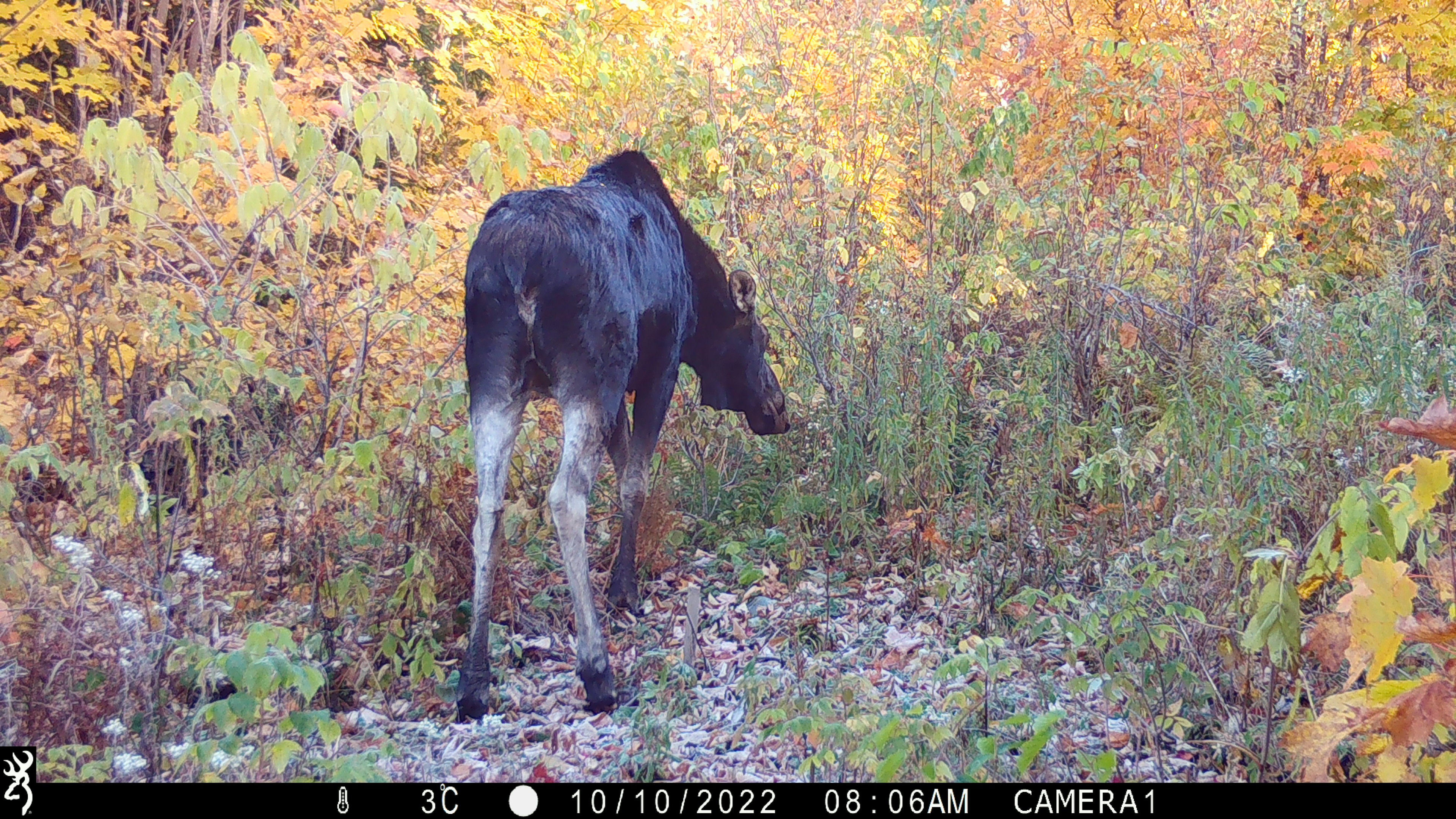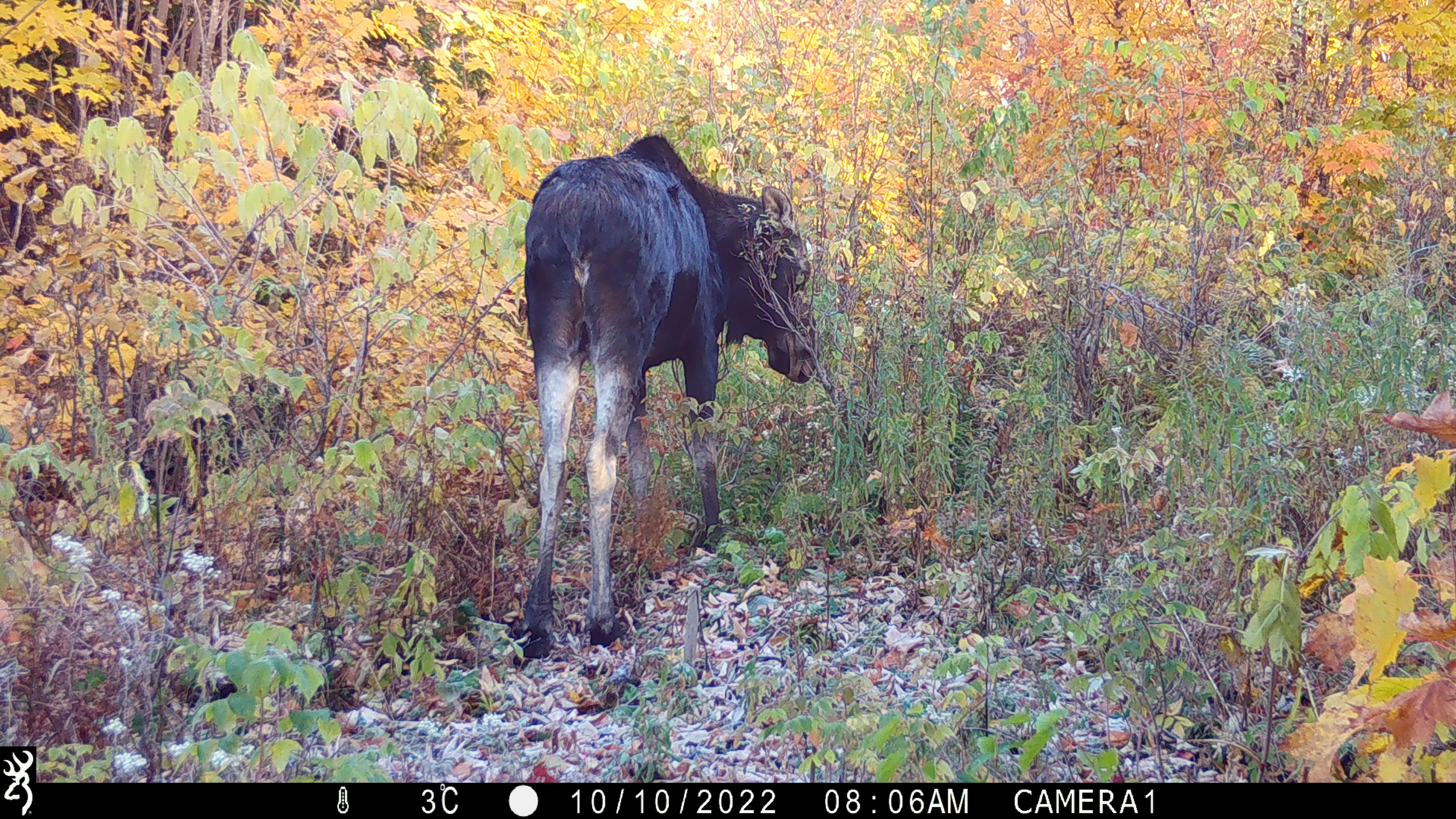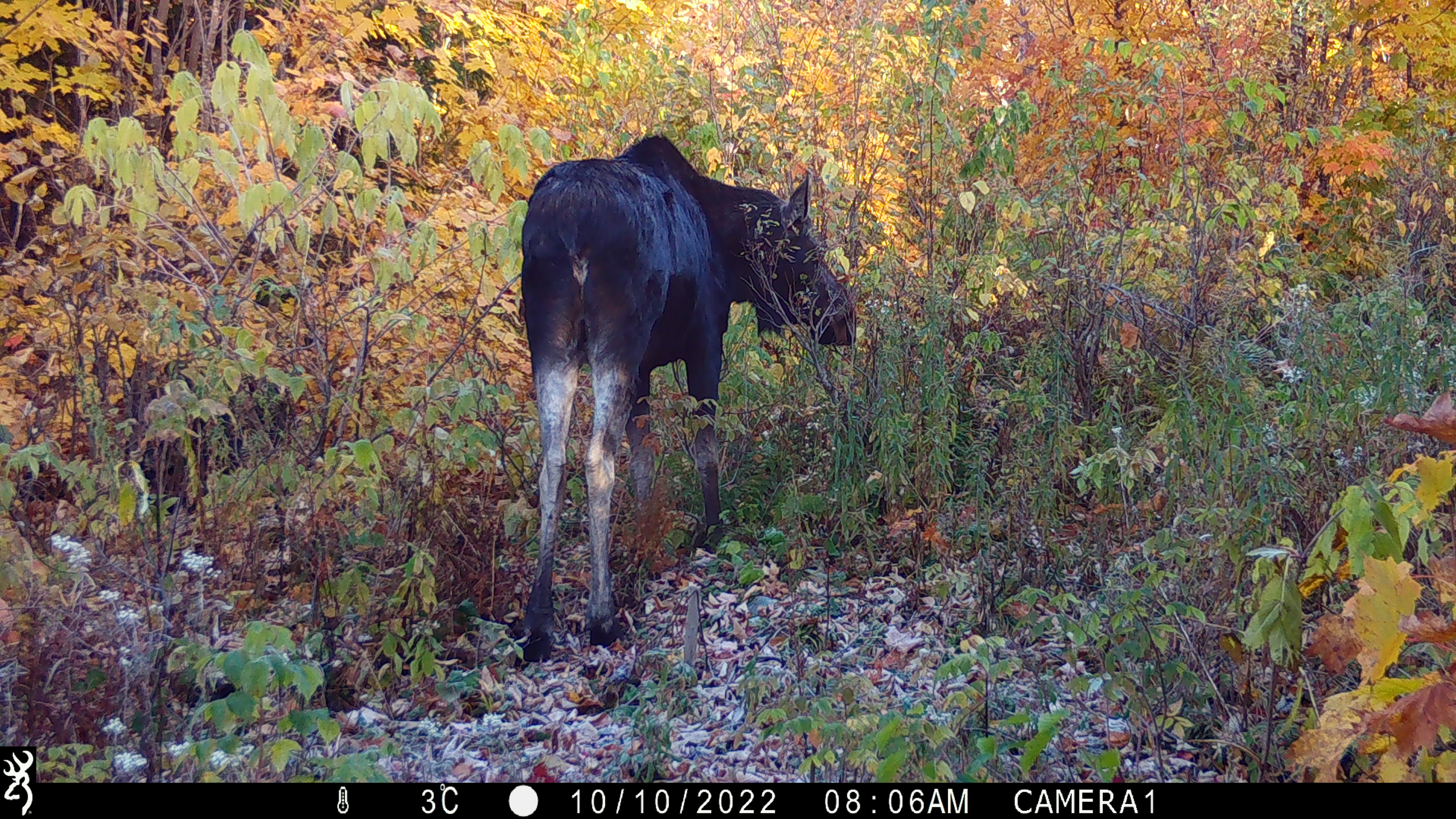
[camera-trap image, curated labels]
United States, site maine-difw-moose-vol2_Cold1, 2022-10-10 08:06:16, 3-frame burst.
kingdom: Animalia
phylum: Chordata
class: Mammalia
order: Artiodactyla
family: Cervidae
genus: Alces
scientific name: Alces alces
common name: moose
Moose (Alces alces).